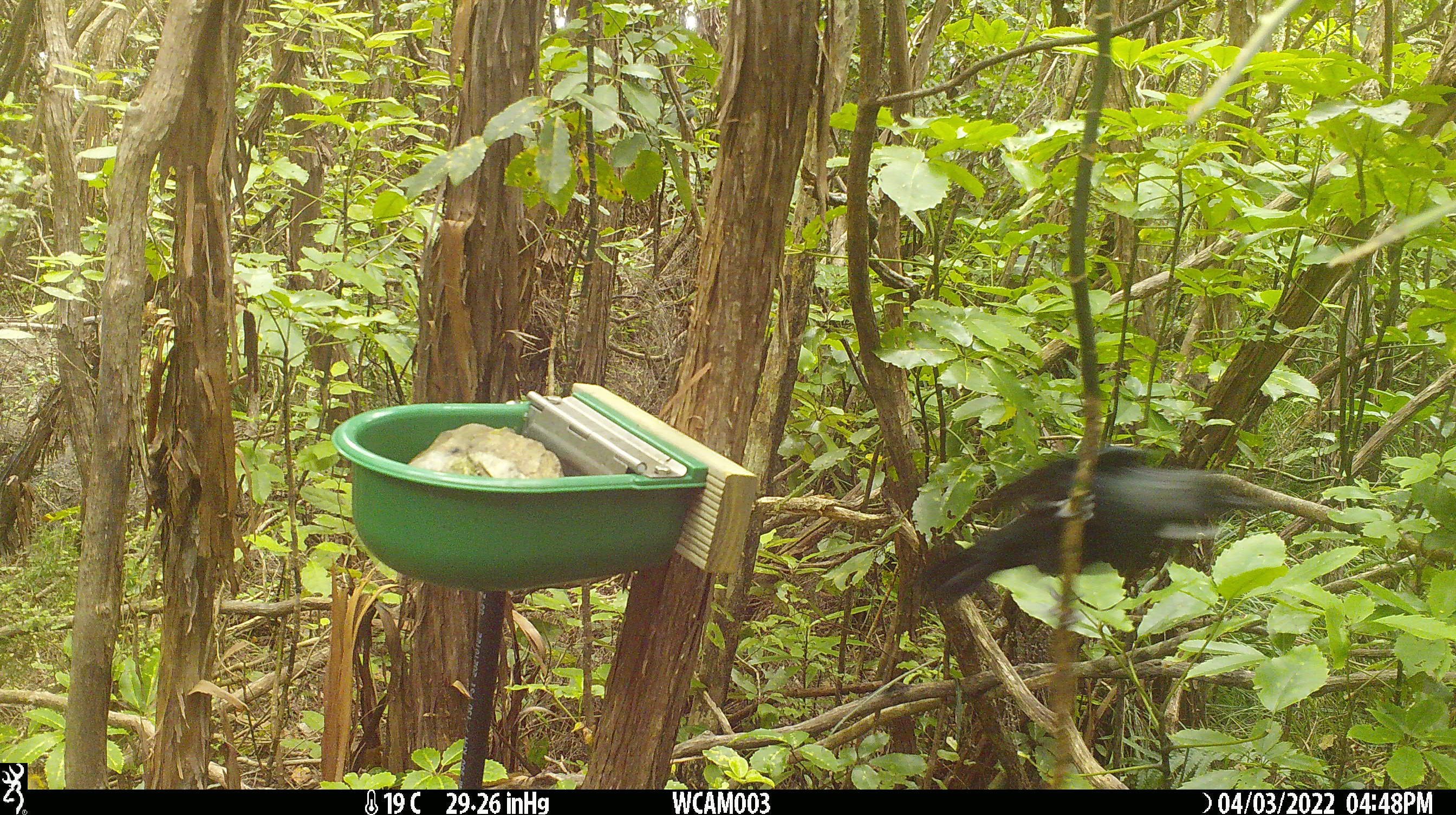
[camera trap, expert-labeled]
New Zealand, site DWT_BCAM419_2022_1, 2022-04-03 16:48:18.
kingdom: Animalia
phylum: Chordata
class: Aves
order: Passeriformes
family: Meliphagidae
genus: Prosthemadera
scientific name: Prosthemadera novaeseelandiae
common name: tui